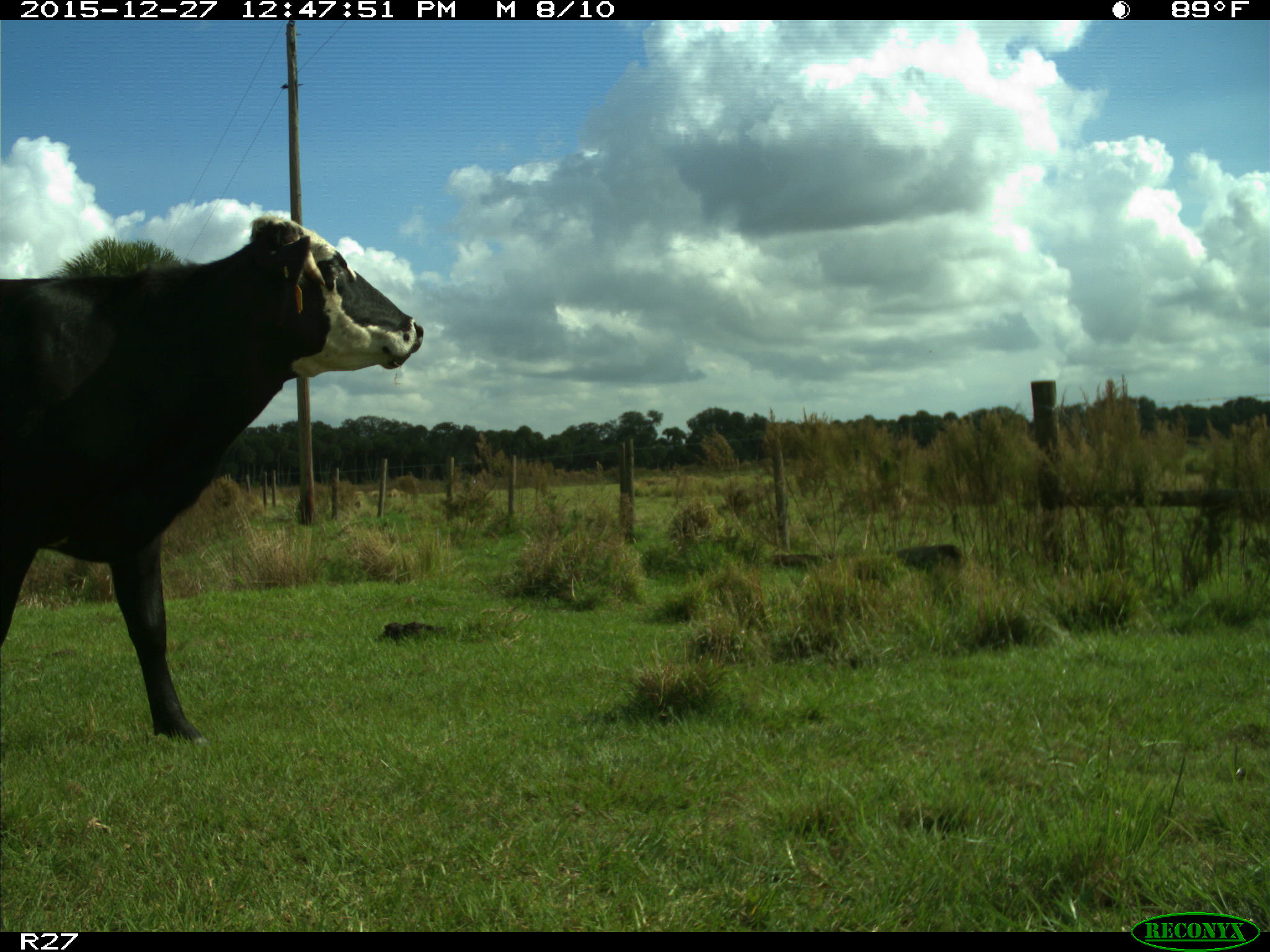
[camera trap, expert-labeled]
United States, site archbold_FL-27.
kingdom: Animalia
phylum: Chordata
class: Mammalia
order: Artiodactyla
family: Bovidae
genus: Bos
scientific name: Bos taurus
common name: domestic cow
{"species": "Bos taurus (domestic cow)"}